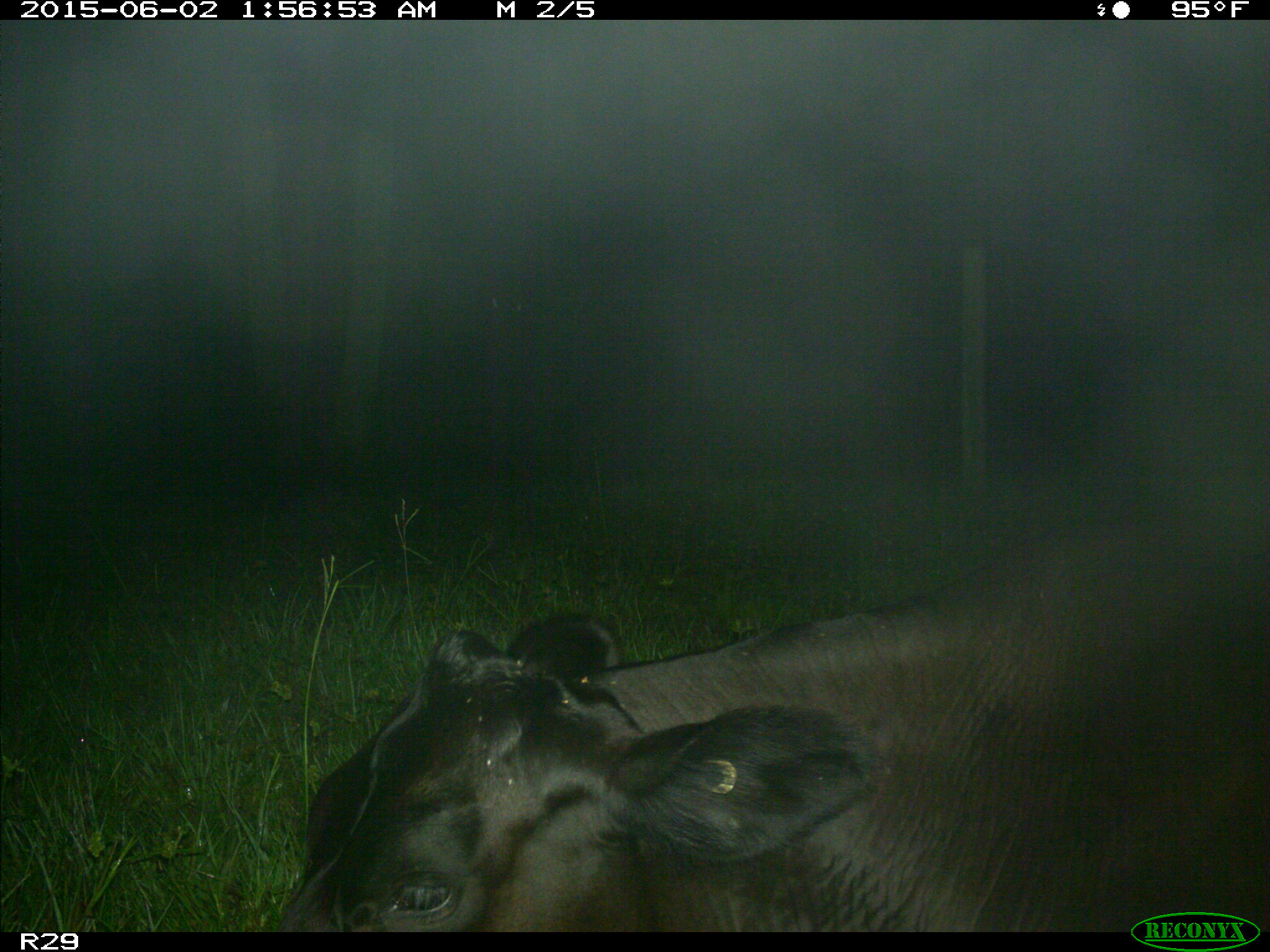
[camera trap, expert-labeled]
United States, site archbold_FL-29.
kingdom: Animalia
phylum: Chordata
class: Mammalia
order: Artiodactyla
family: Bovidae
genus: Bos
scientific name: Bos taurus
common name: domestic cow